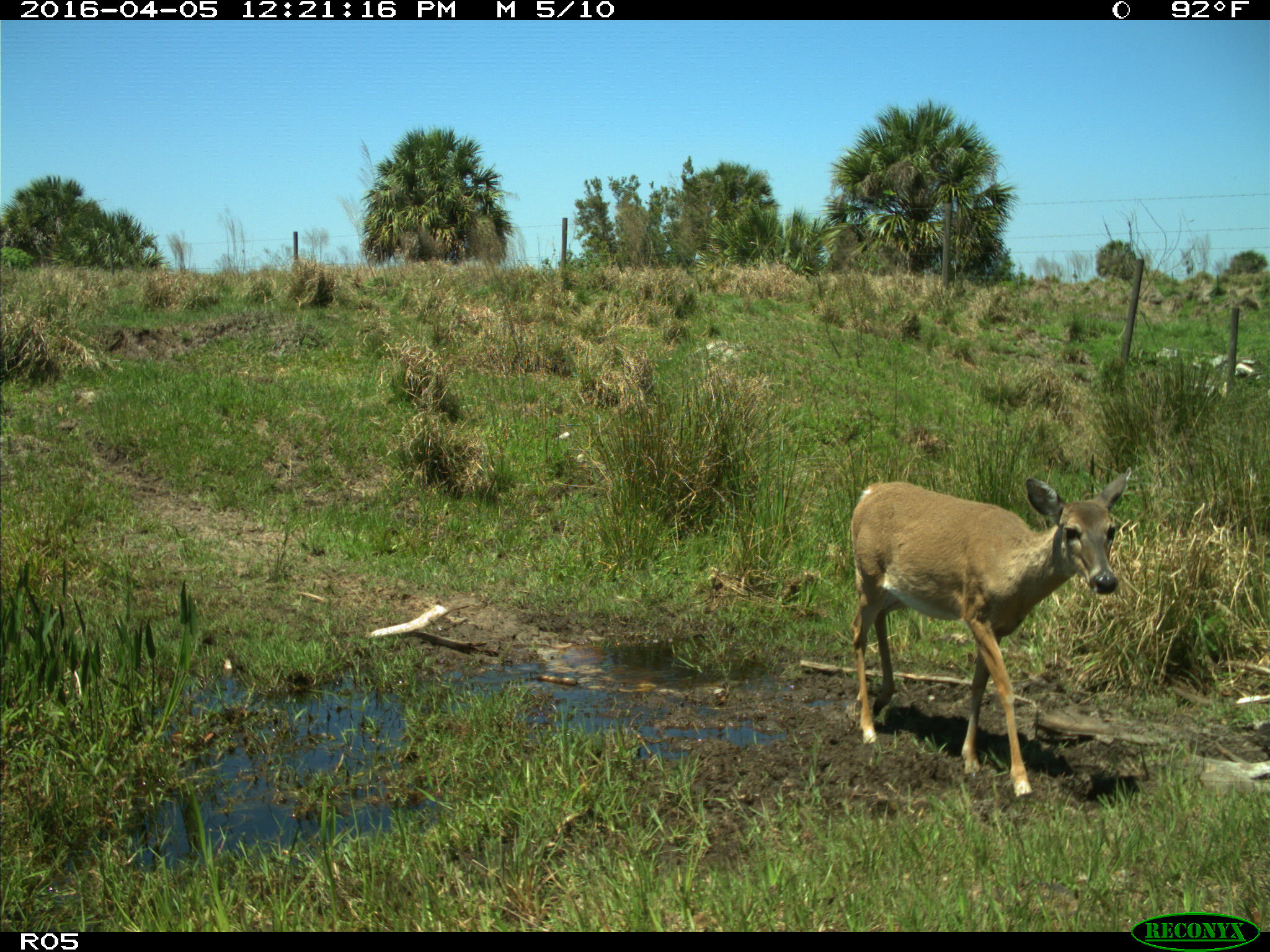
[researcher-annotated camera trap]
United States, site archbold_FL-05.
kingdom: Animalia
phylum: Chordata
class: Mammalia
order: Artiodactyla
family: Cervidae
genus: Odocoileus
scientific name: Odocoileus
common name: deer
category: unidentified deer